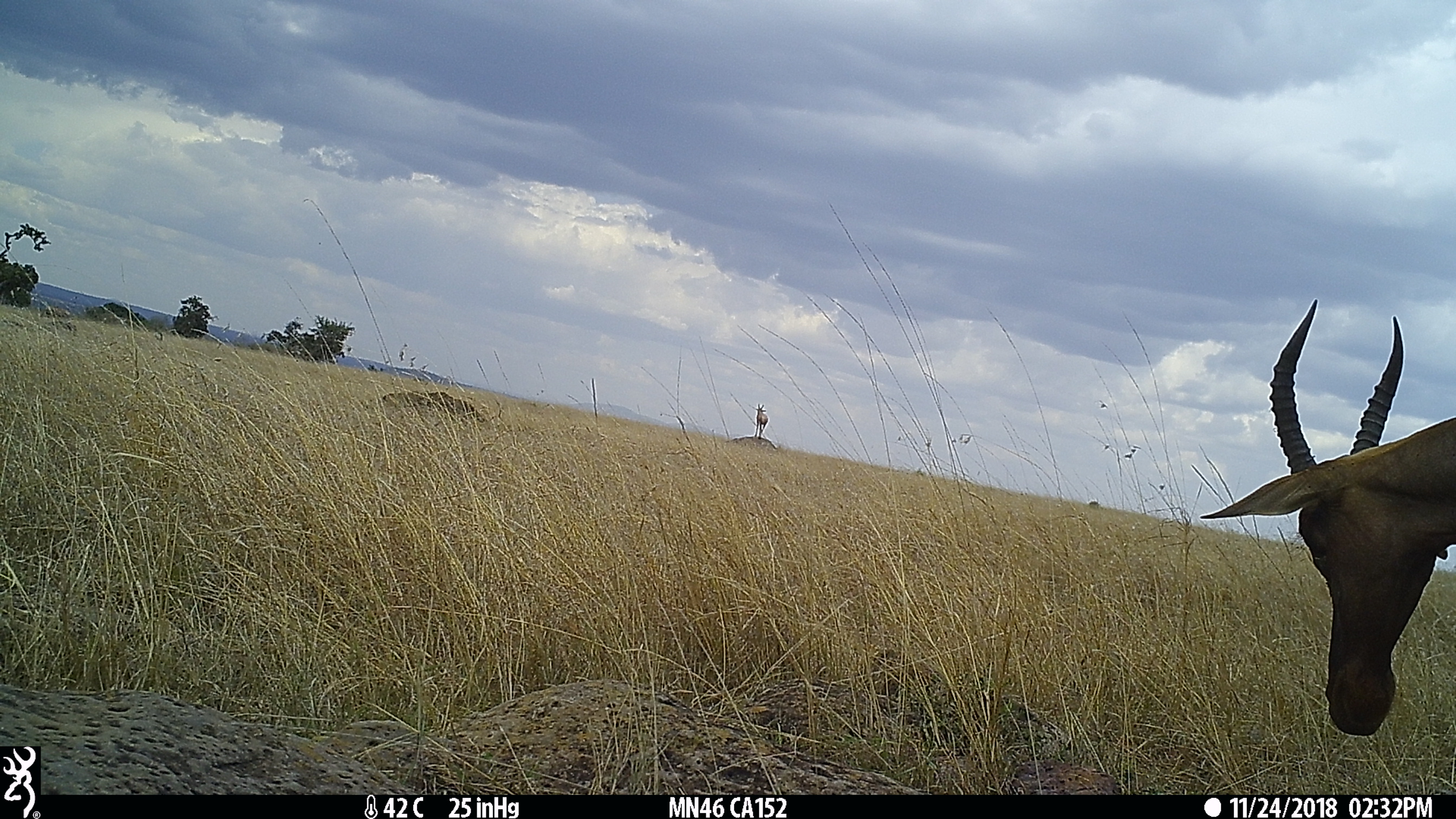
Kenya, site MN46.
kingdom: Animalia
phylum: Chordata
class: Mammalia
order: Artiodactyla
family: Bovidae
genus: Damaliscus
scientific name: Damaliscus lunatus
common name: topi